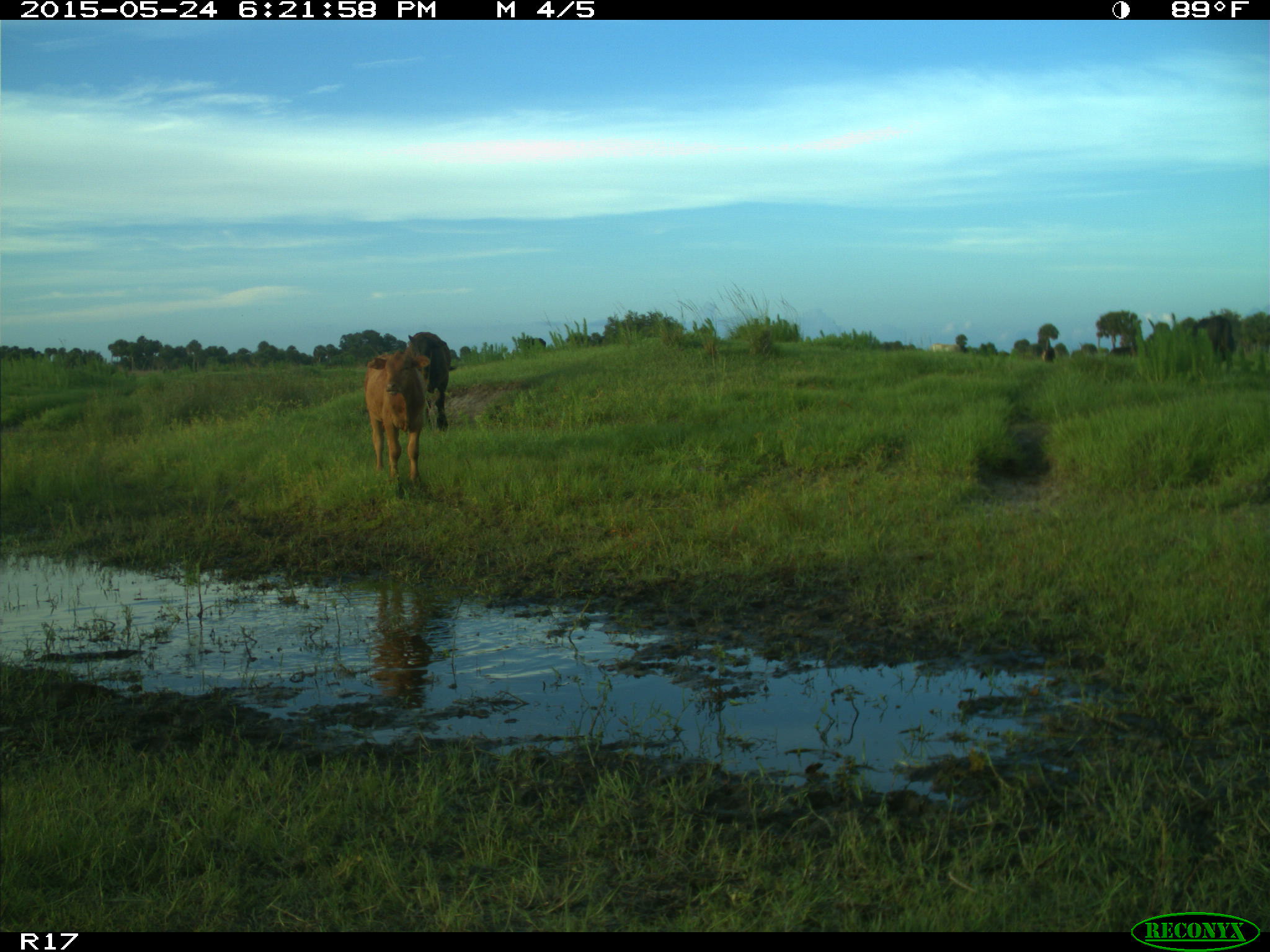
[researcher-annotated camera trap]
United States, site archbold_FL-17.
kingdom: Animalia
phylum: Chordata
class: Mammalia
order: Artiodactyla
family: Bovidae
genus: Bos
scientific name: Bos taurus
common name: domestic cow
Bos taurus (domestic cow).